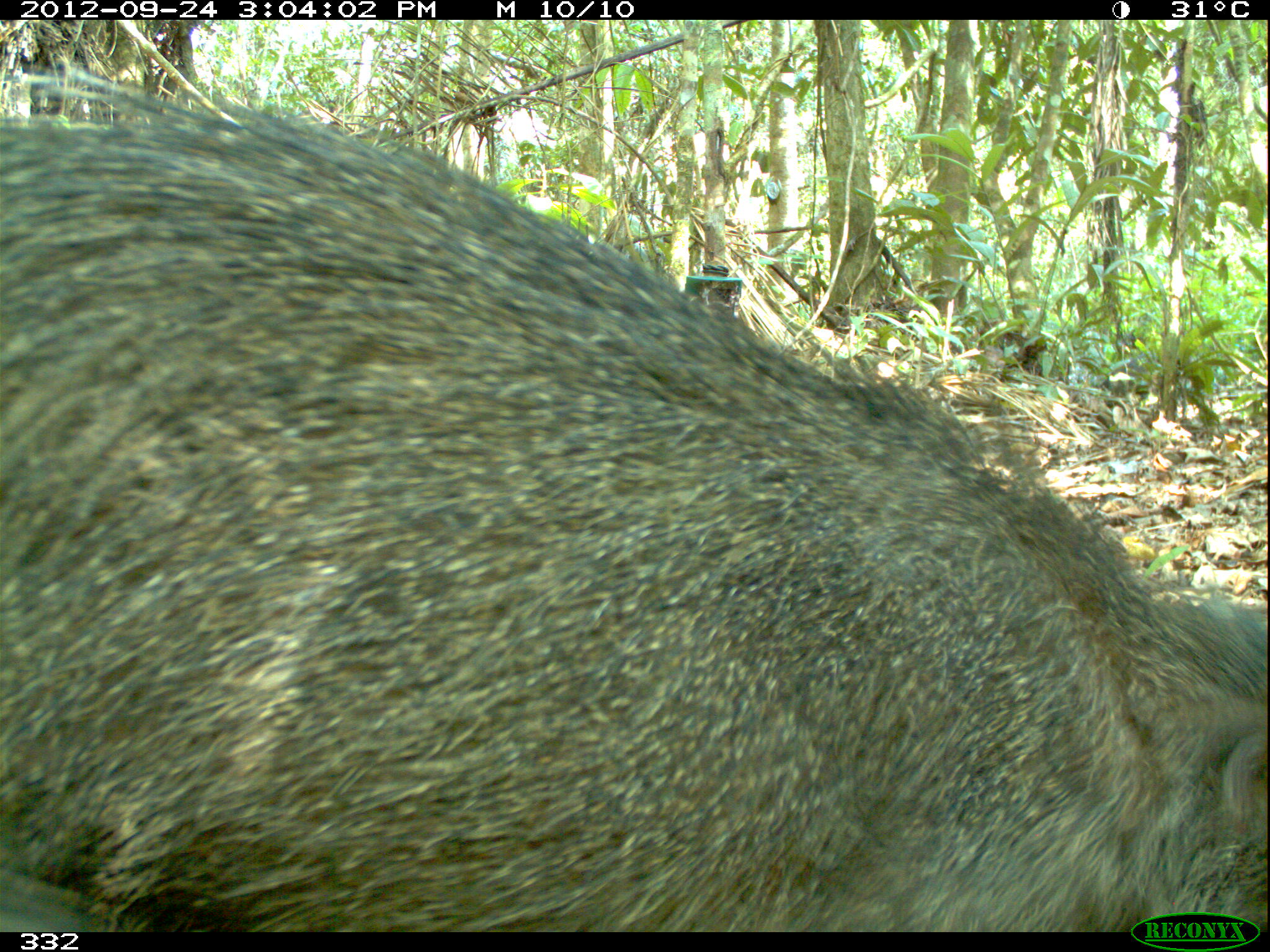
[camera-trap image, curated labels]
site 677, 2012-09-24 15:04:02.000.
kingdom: Animalia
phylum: Chordata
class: Mammalia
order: Artiodactyla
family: Tayassuidae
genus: Pecari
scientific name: Pecari tajacu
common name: collared peccary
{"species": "Pecari tajacu (collared peccary)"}